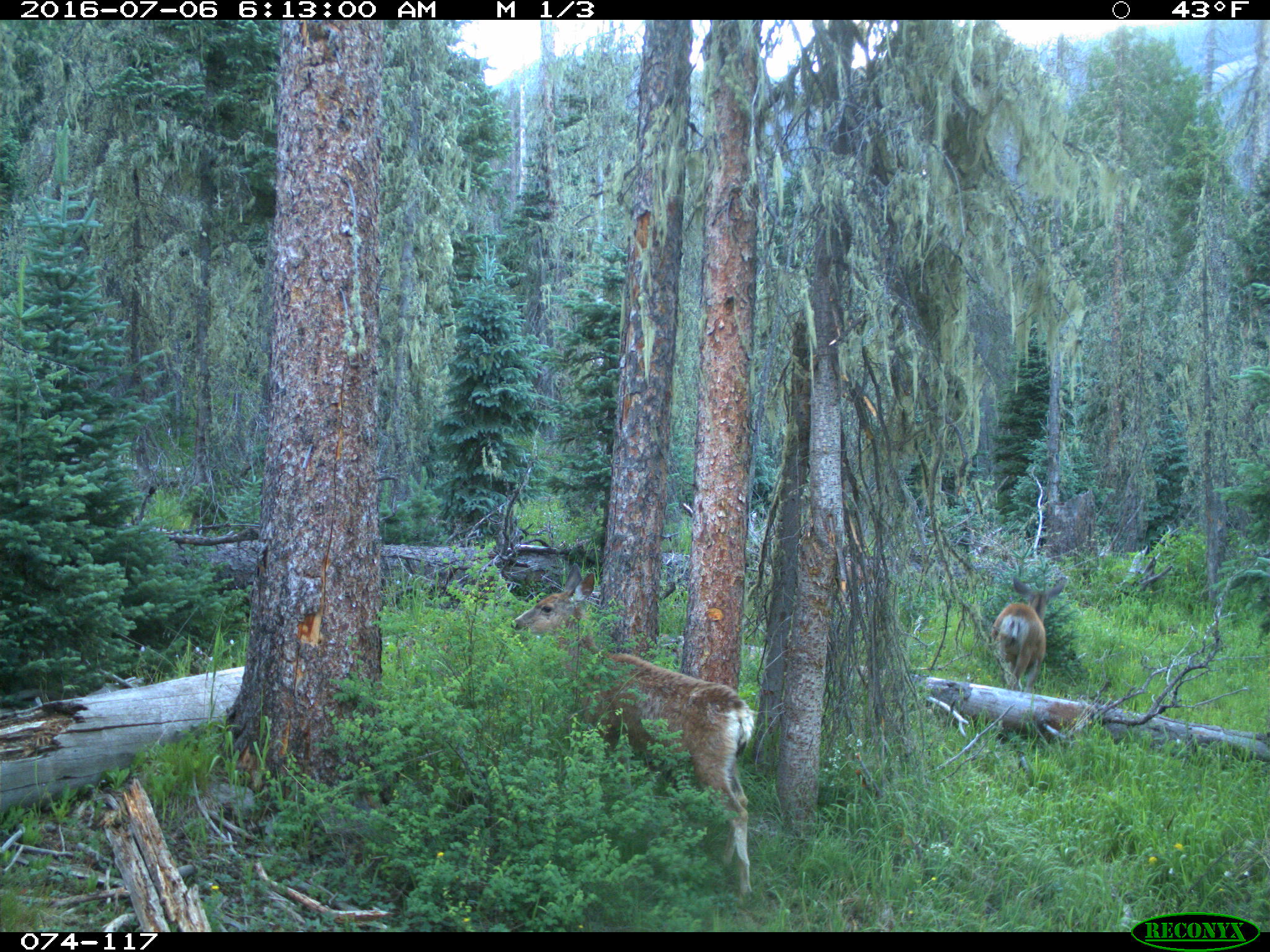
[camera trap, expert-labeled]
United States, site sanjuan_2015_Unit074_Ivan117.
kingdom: Animalia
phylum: Chordata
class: Mammalia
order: Artiodactyla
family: Cervidae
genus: Odocoileus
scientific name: Odocoileus hemionus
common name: mule deer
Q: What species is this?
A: Odocoileus hemionus (mule deer).